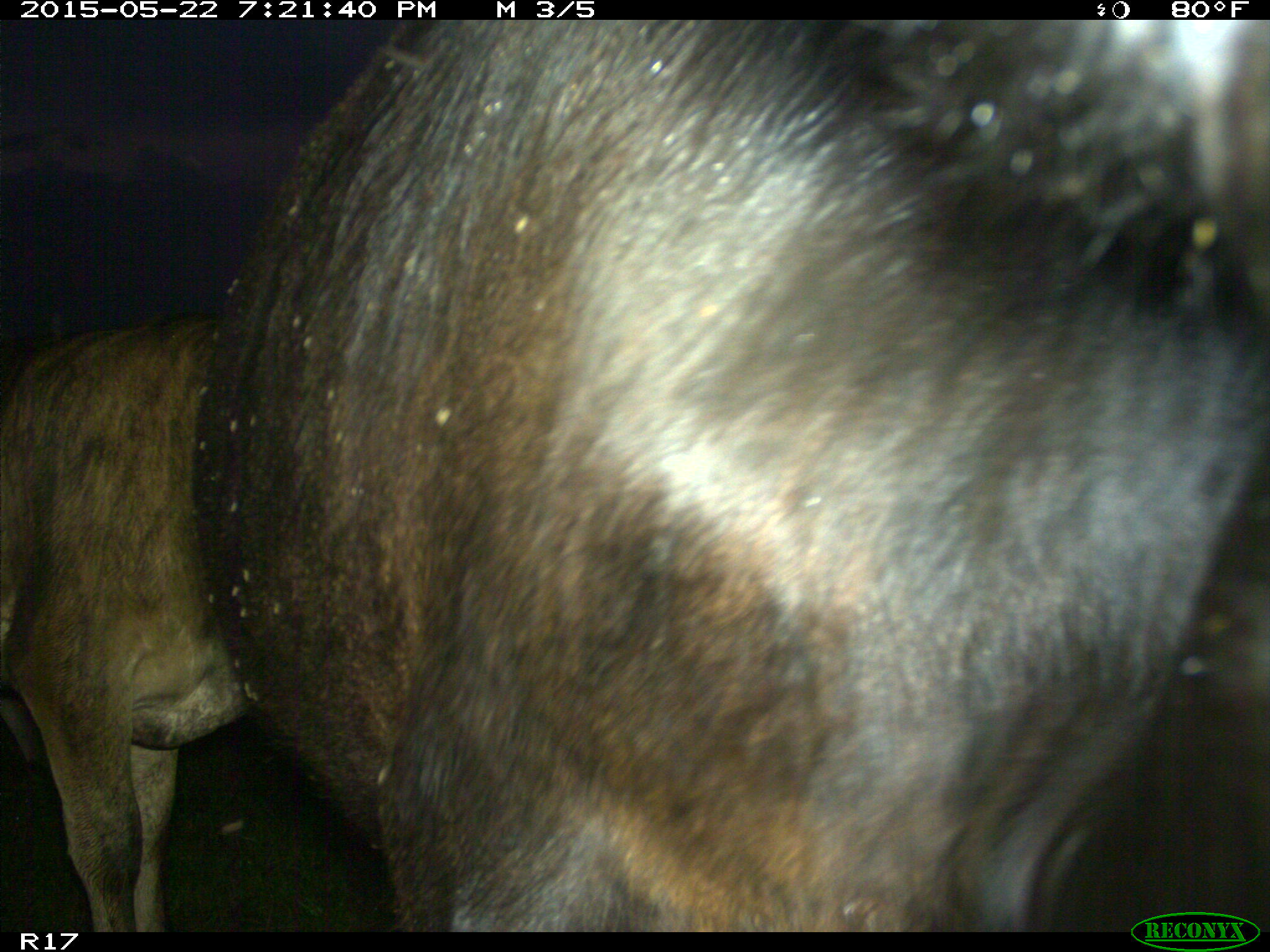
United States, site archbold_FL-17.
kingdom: Animalia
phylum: Chordata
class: Mammalia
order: Artiodactyla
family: Bovidae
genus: Bos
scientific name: Bos taurus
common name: domestic cow